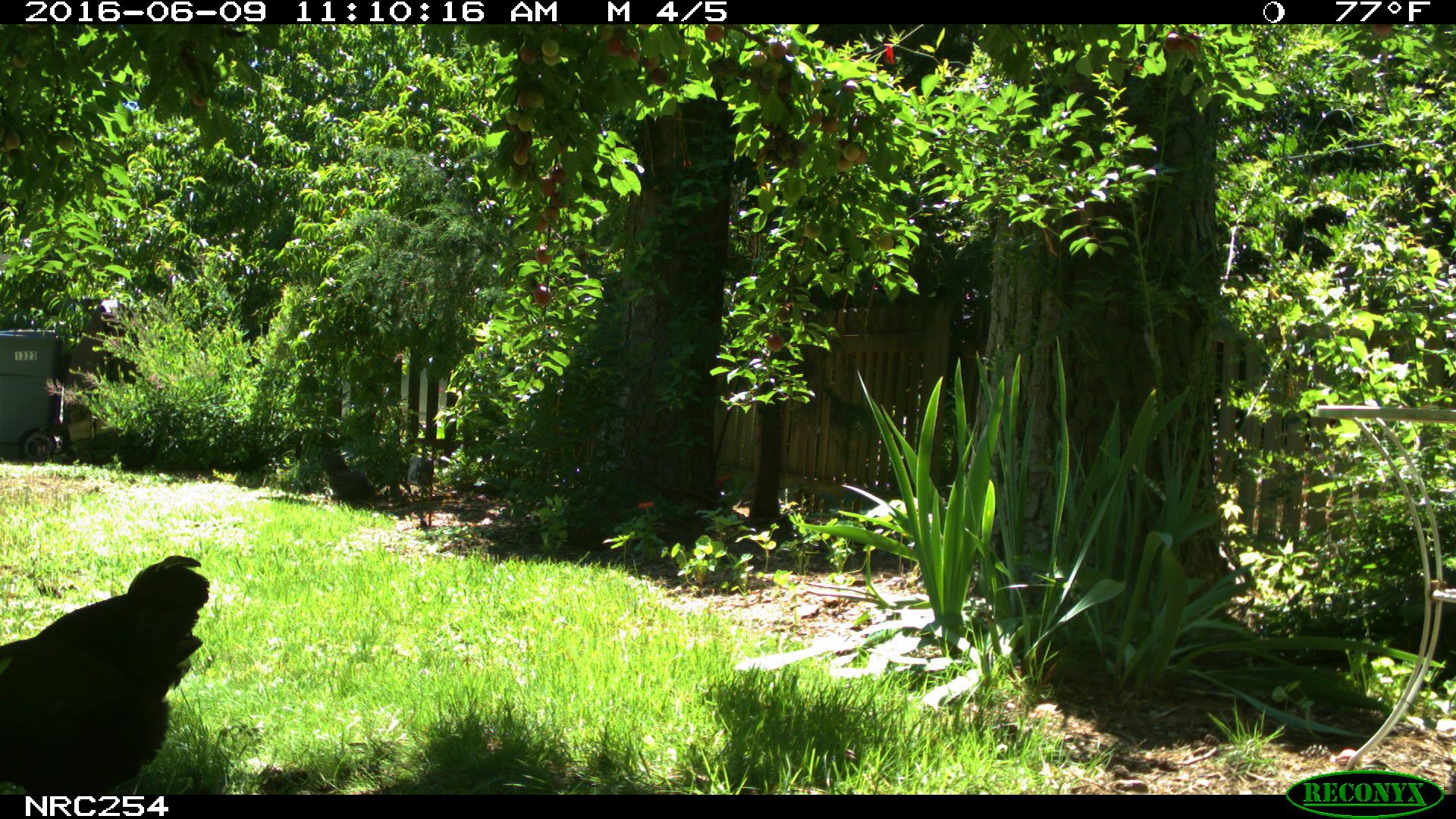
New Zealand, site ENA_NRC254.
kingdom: Animalia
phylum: Chordata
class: Aves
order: Galliformes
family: Phasianidae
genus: Gallus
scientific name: Gallus gallus domesticus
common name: chicken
Chicken (Gallus gallus domesticus).